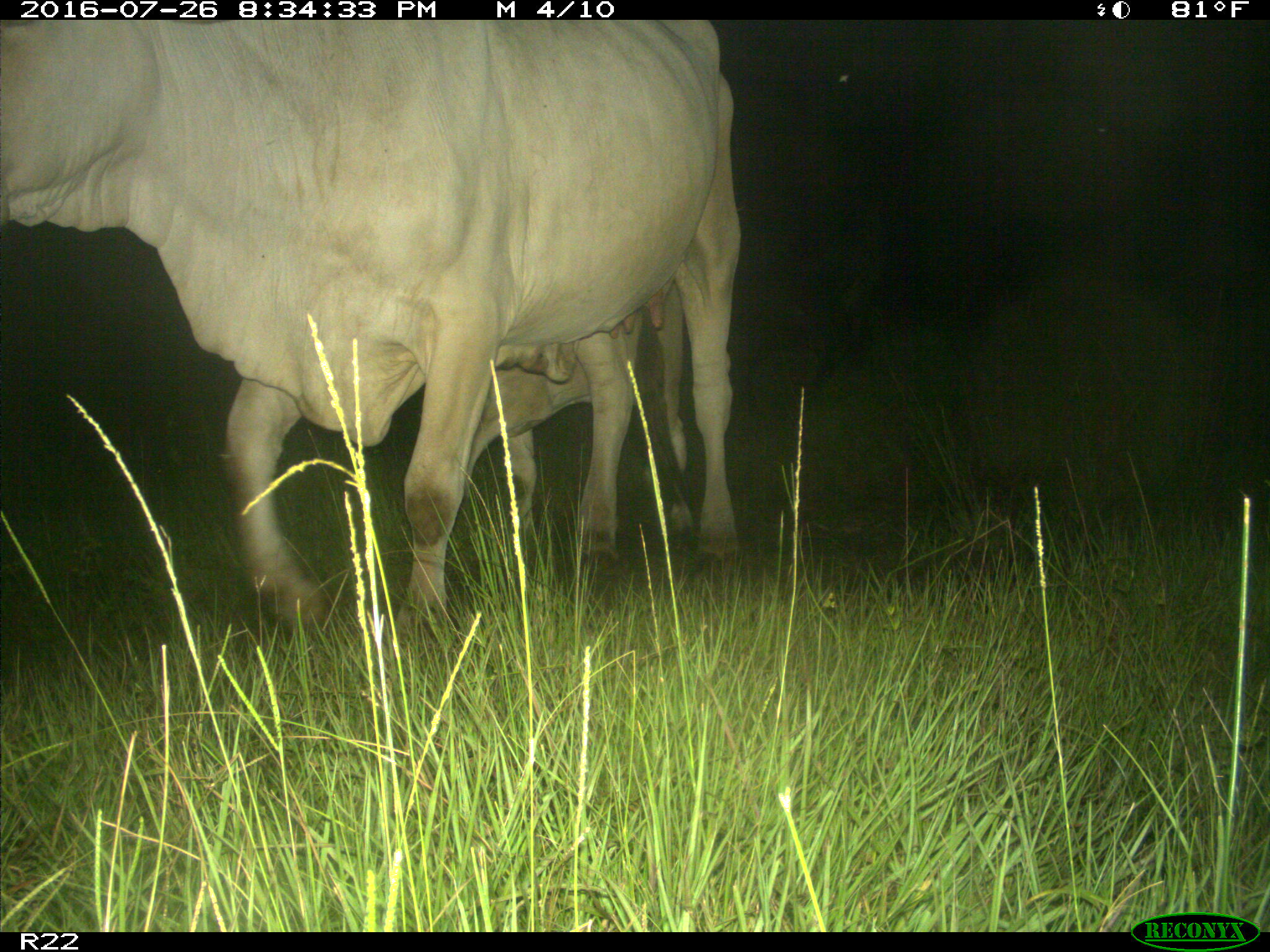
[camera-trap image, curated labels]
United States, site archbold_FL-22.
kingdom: Animalia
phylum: Chordata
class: Mammalia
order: Artiodactyla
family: Bovidae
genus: Bos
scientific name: Bos taurus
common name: domestic cow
Bos taurus (domestic cow).